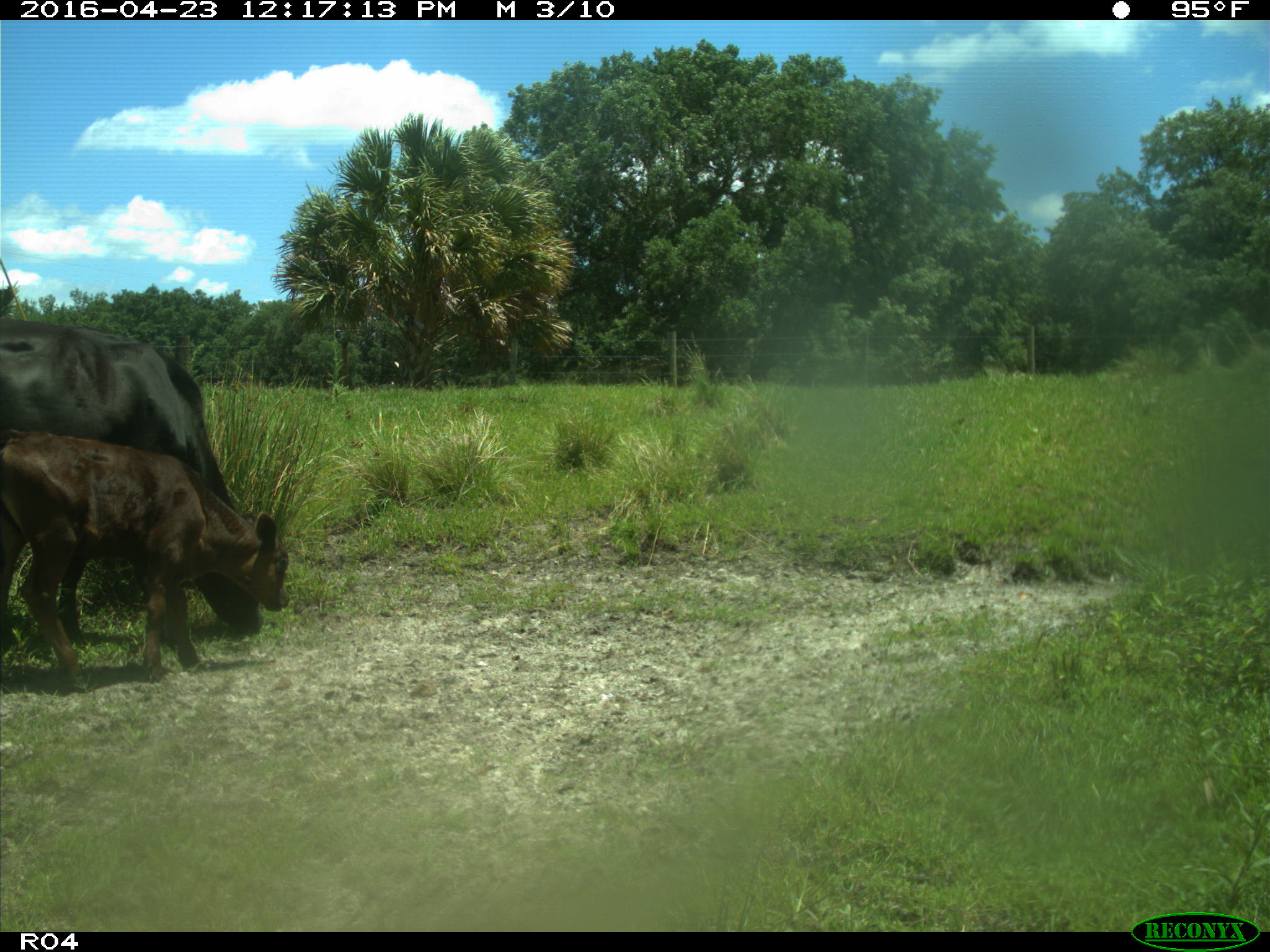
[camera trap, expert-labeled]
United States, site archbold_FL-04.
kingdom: Animalia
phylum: Chordata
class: Mammalia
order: Artiodactyla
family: Bovidae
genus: Bos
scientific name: Bos taurus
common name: domestic cow